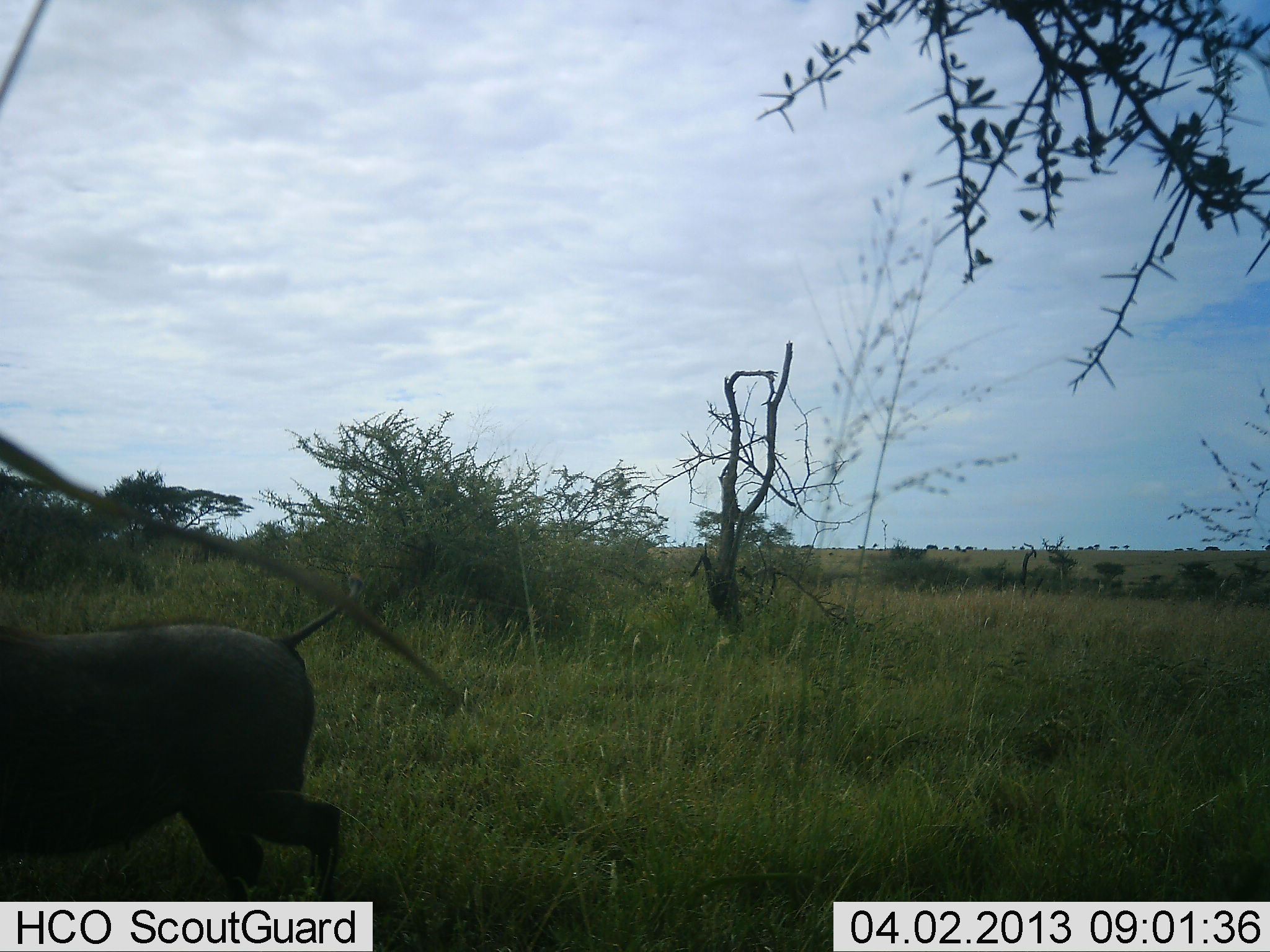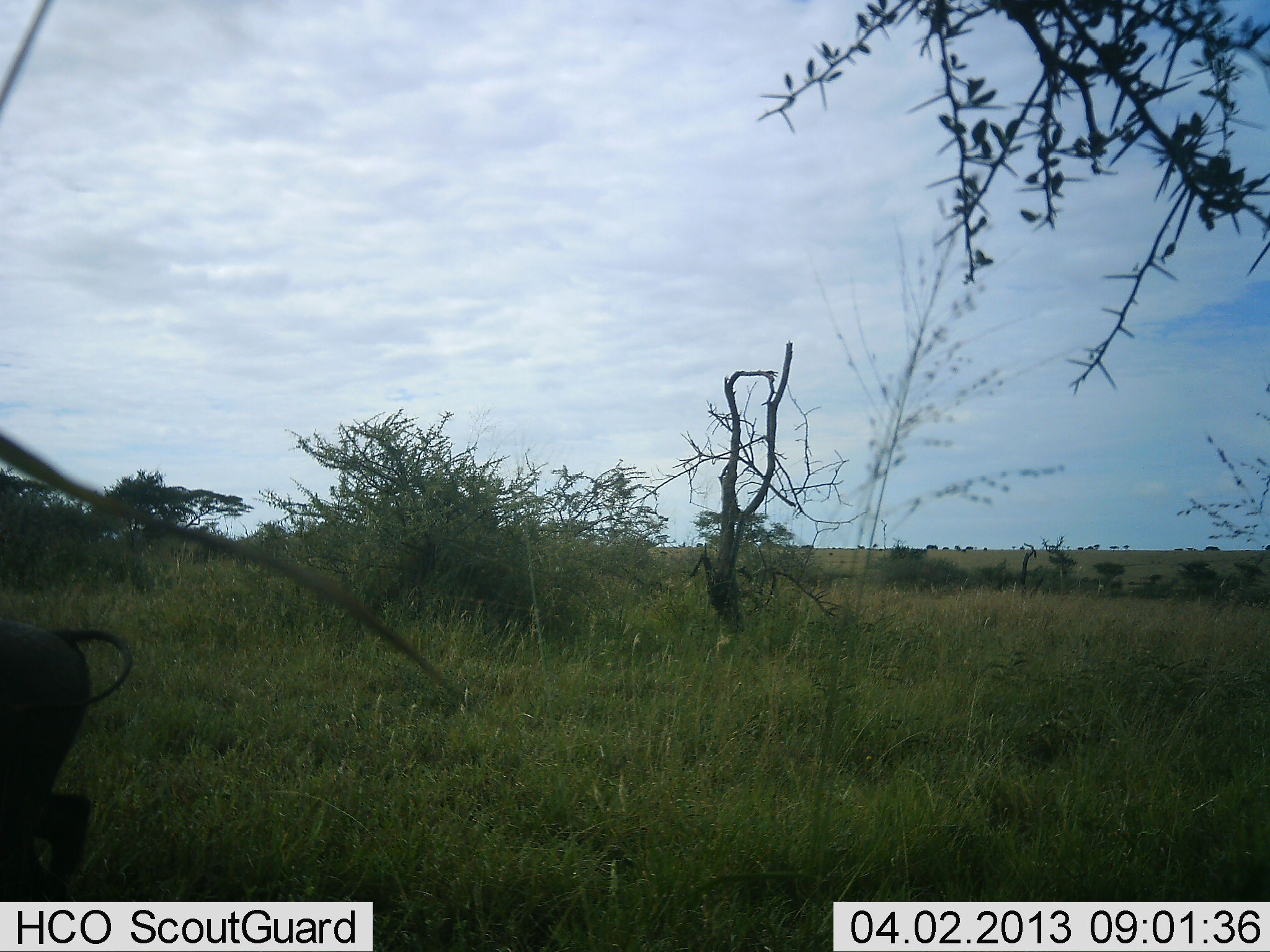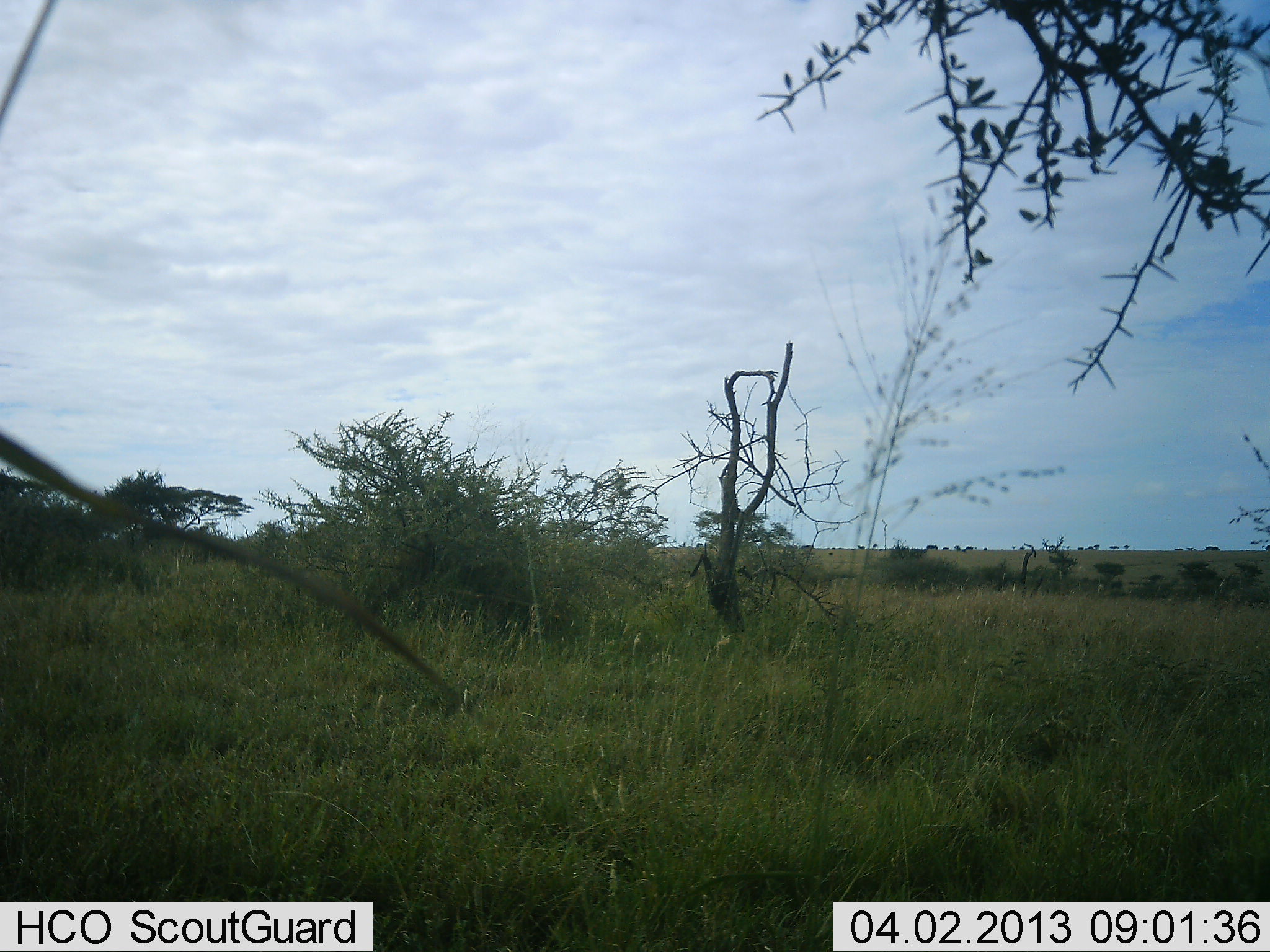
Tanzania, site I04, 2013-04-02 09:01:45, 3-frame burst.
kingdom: Animalia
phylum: Chordata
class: Mammalia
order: Artiodactyla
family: Suidae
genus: Phacochoerus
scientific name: Phacochoerus africanus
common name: warthog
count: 1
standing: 6%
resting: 0%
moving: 94%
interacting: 0%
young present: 0%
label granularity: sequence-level